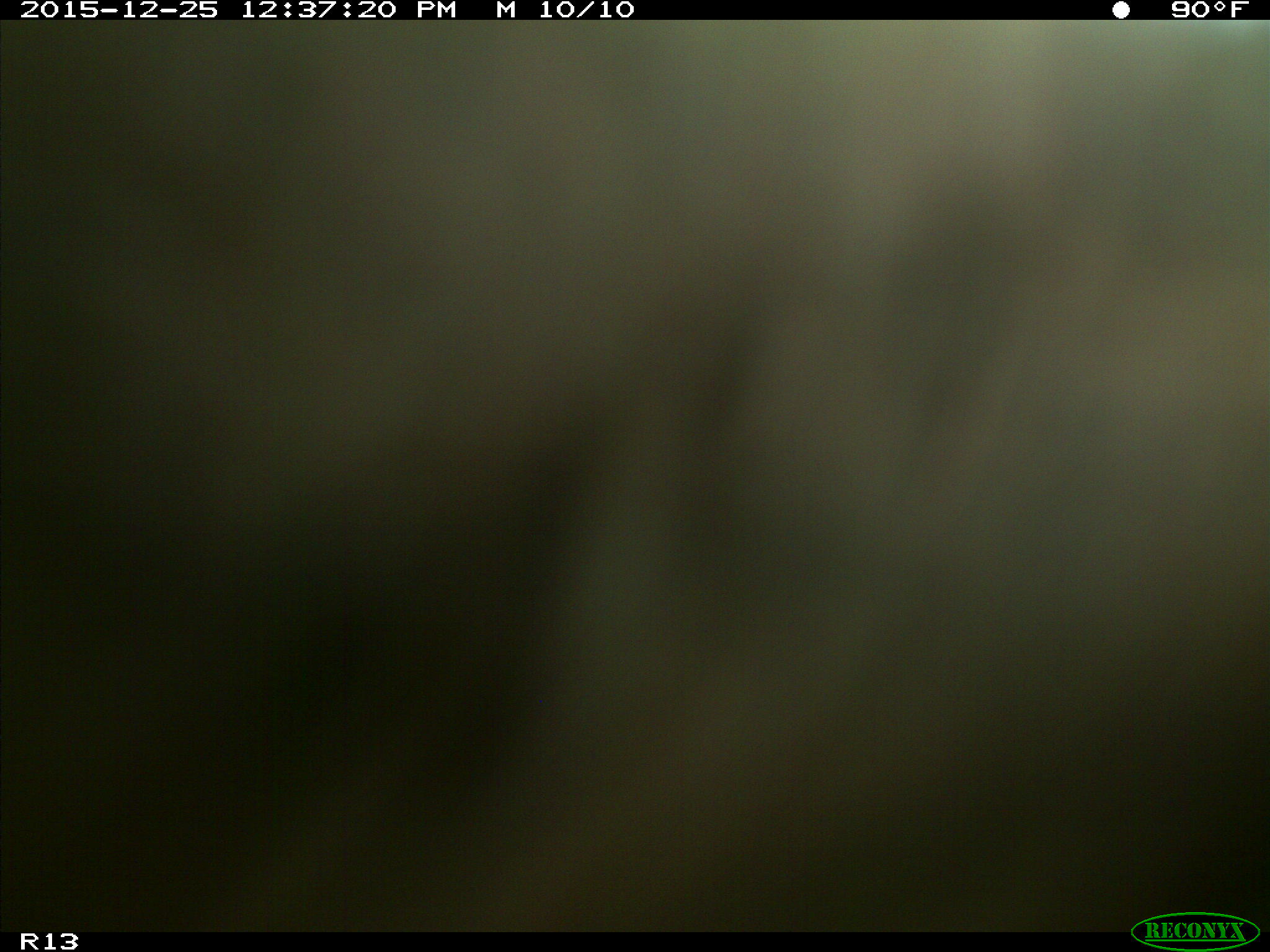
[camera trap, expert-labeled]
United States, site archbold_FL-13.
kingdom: Animalia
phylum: Chordata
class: Mammalia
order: Artiodactyla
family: Bovidae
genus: Bos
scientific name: Bos taurus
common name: domestic cow